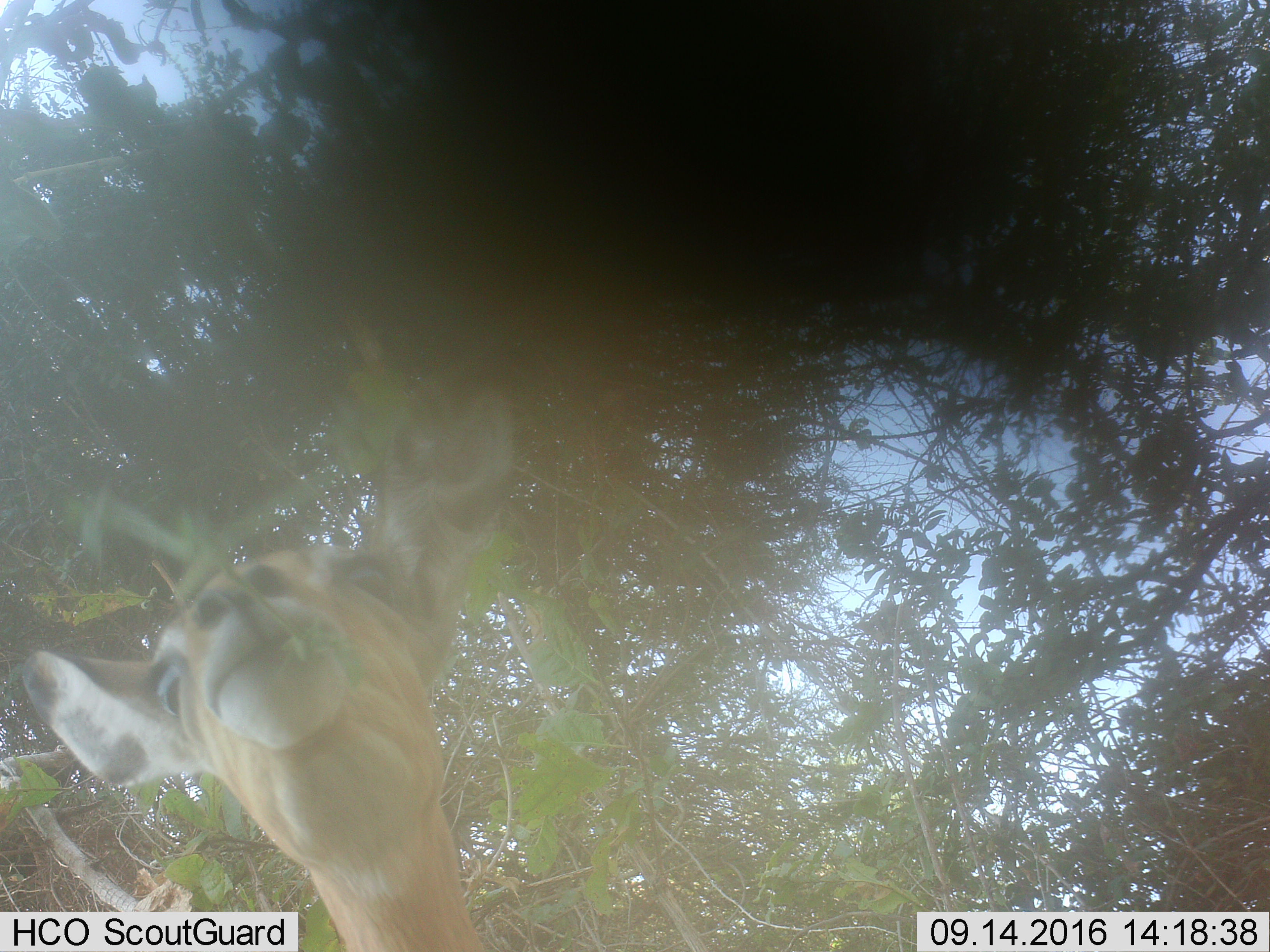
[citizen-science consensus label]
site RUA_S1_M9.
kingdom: Animalia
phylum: Chordata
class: Mammalia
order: Artiodactyla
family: Bovidae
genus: Aepyceros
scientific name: Aepyceros melampus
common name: impala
Impala (Aepyceros melampus), count 1. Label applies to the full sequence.